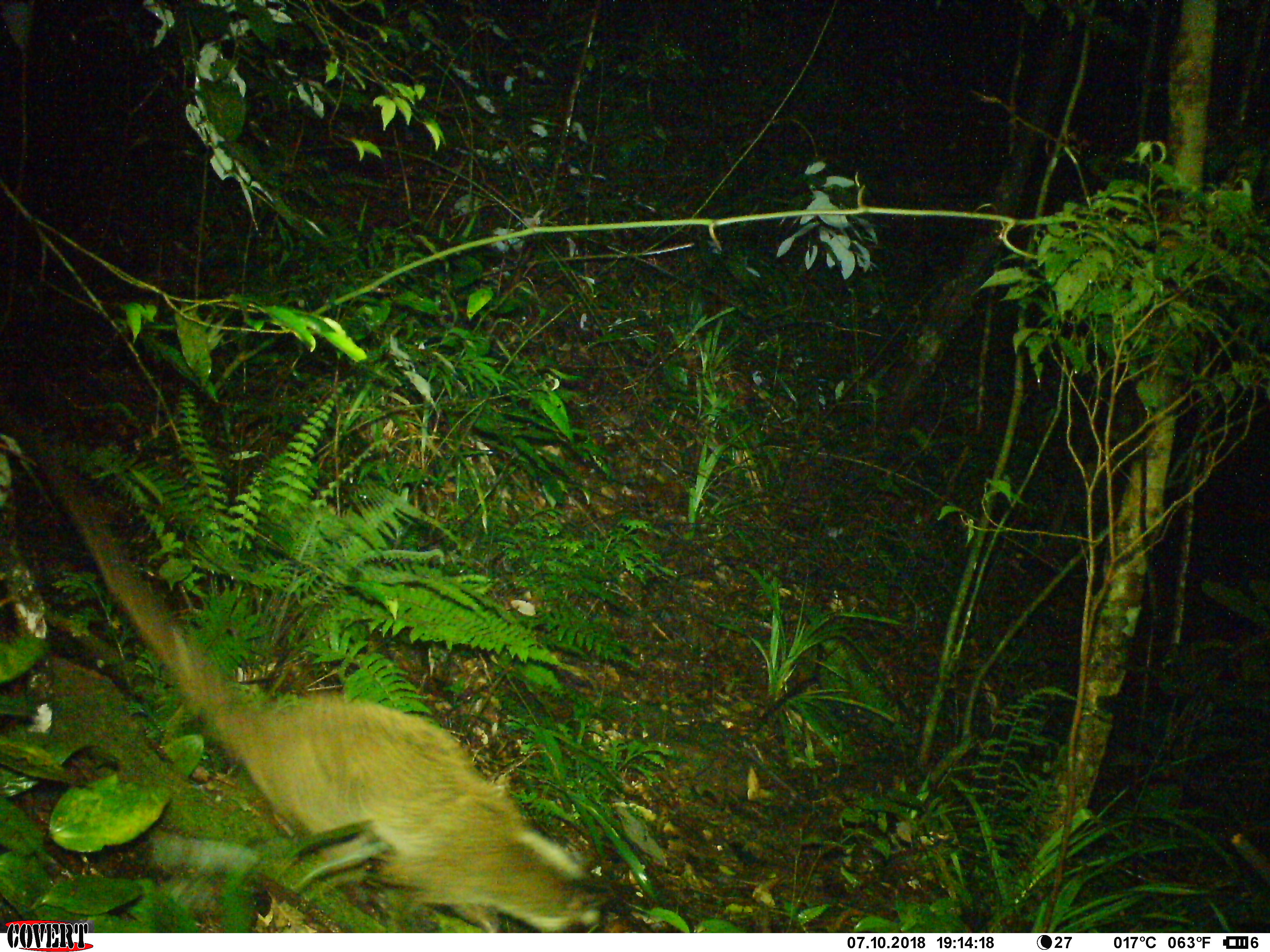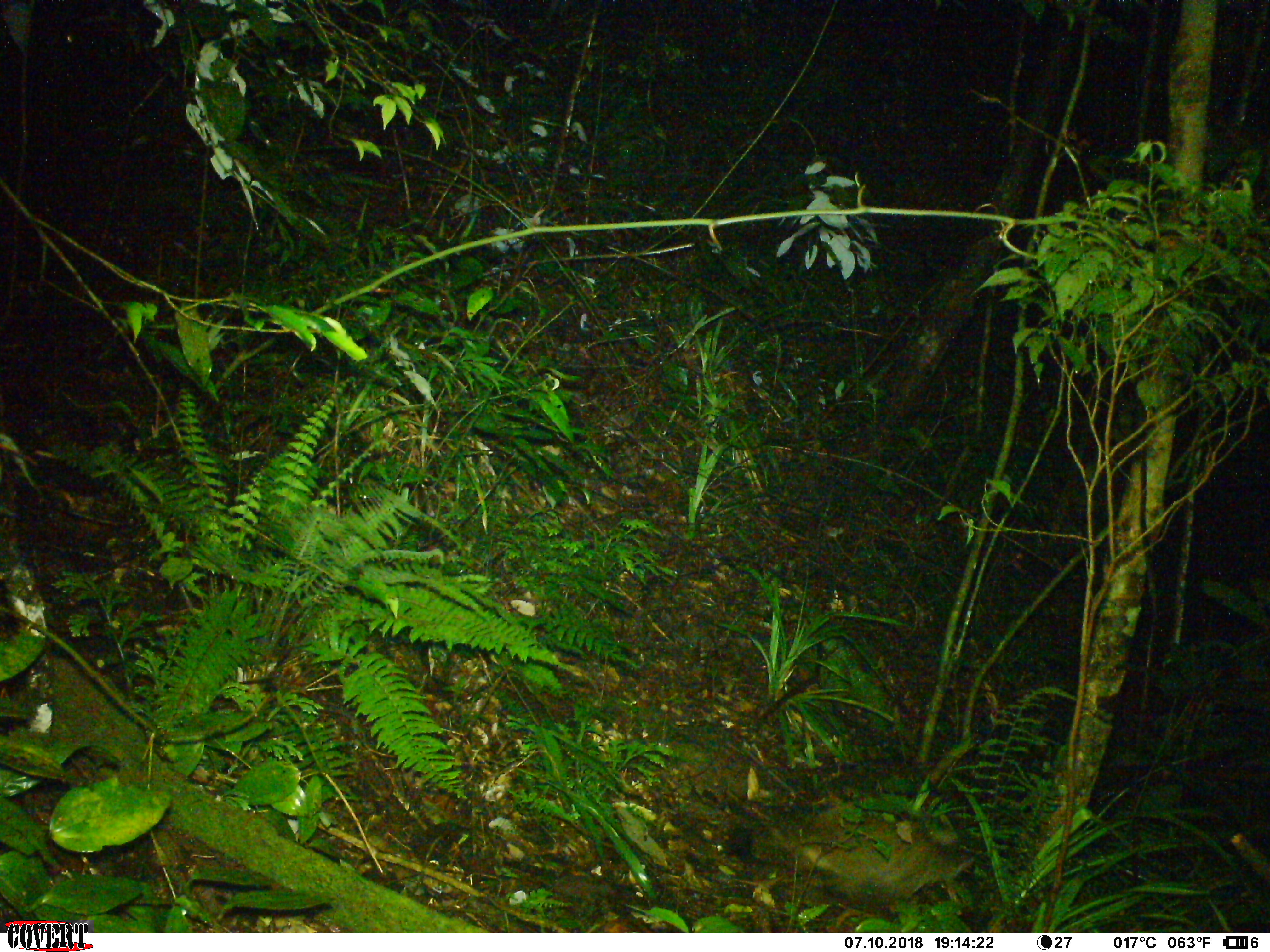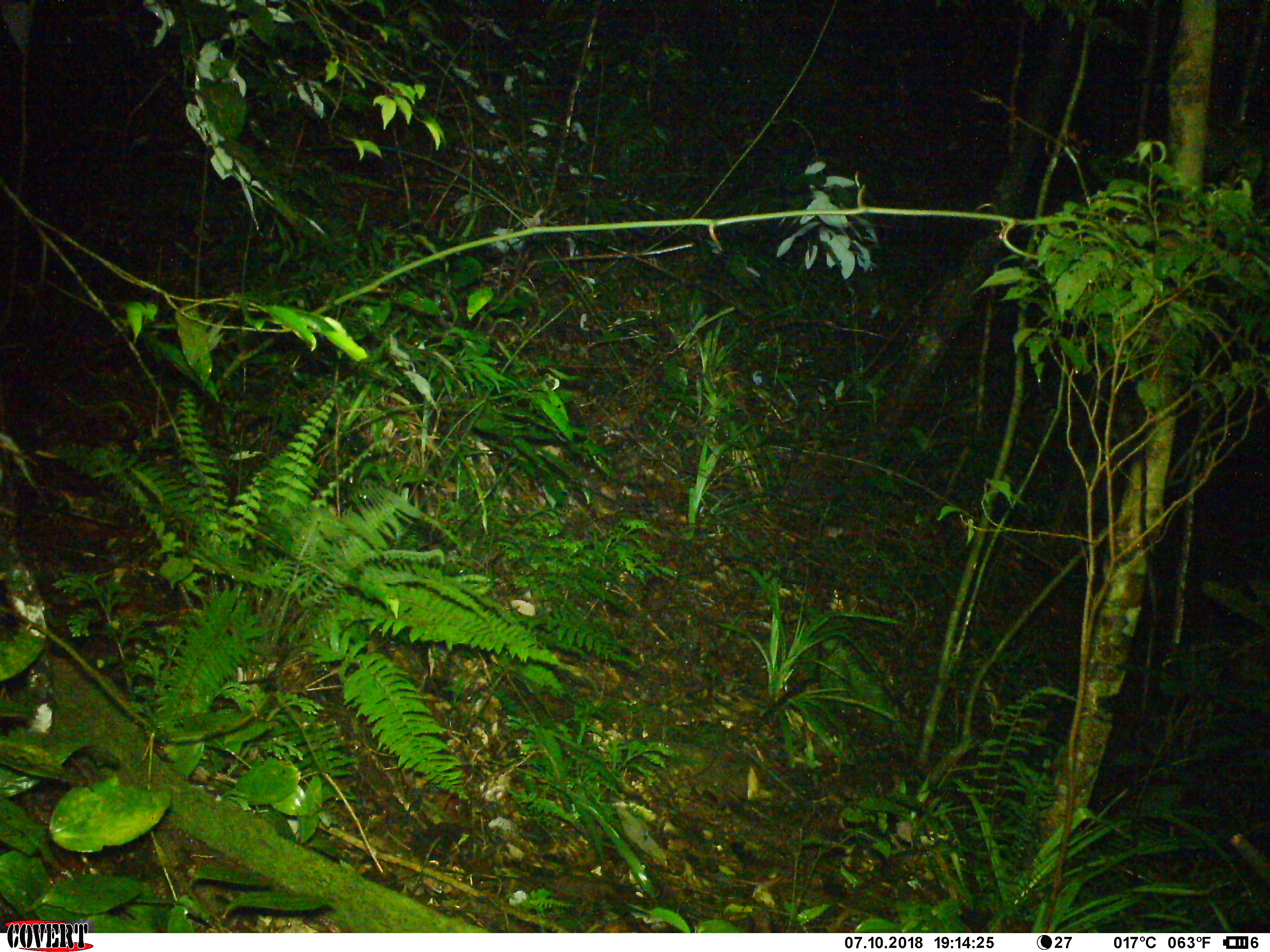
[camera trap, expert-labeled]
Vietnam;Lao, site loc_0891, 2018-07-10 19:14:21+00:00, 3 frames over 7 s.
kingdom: Animalia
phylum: Chordata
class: Mammalia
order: Carnivora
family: Viverridae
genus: Paguma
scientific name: Paguma larvata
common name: masked palm civet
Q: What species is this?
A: Masked palm civet (Paguma larvata).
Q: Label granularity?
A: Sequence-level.